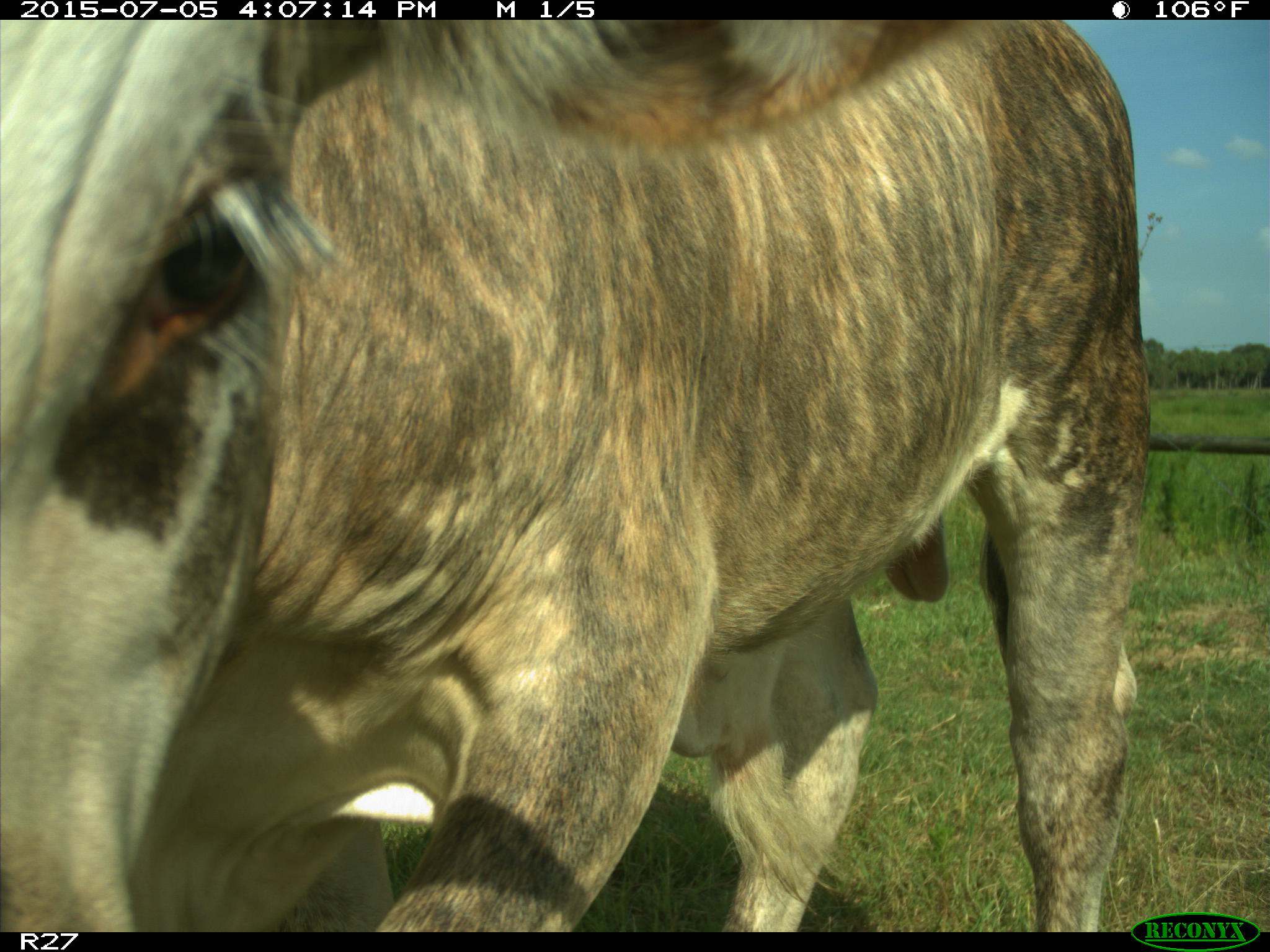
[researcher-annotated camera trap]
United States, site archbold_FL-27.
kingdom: Animalia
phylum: Chordata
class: Mammalia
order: Artiodactyla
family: Bovidae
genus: Bos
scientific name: Bos taurus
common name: domestic cow